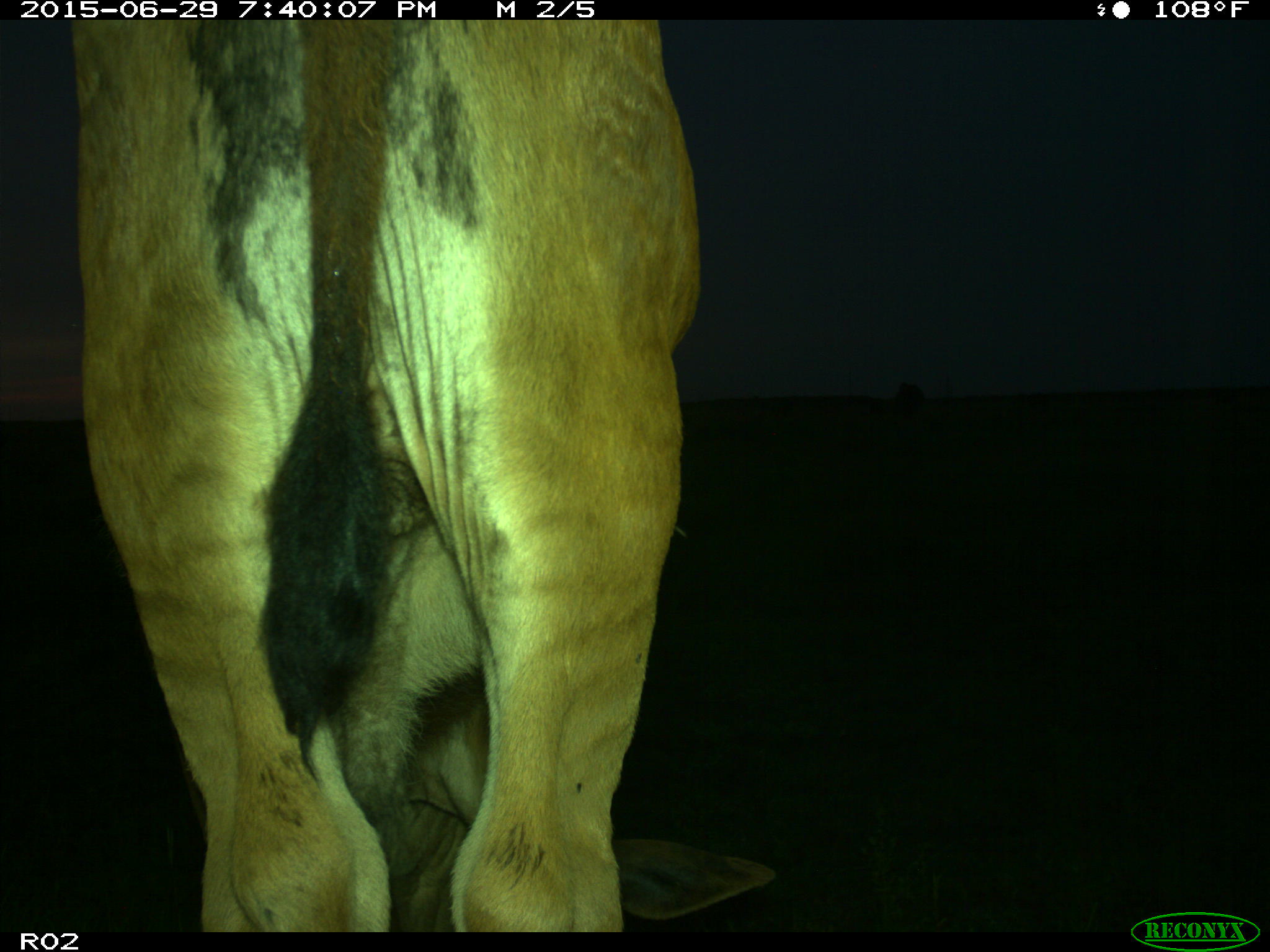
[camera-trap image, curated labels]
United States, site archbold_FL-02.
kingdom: Animalia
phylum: Chordata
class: Mammalia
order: Artiodactyla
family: Bovidae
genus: Bos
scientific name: Bos taurus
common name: domestic cow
Bos taurus (domestic cow).